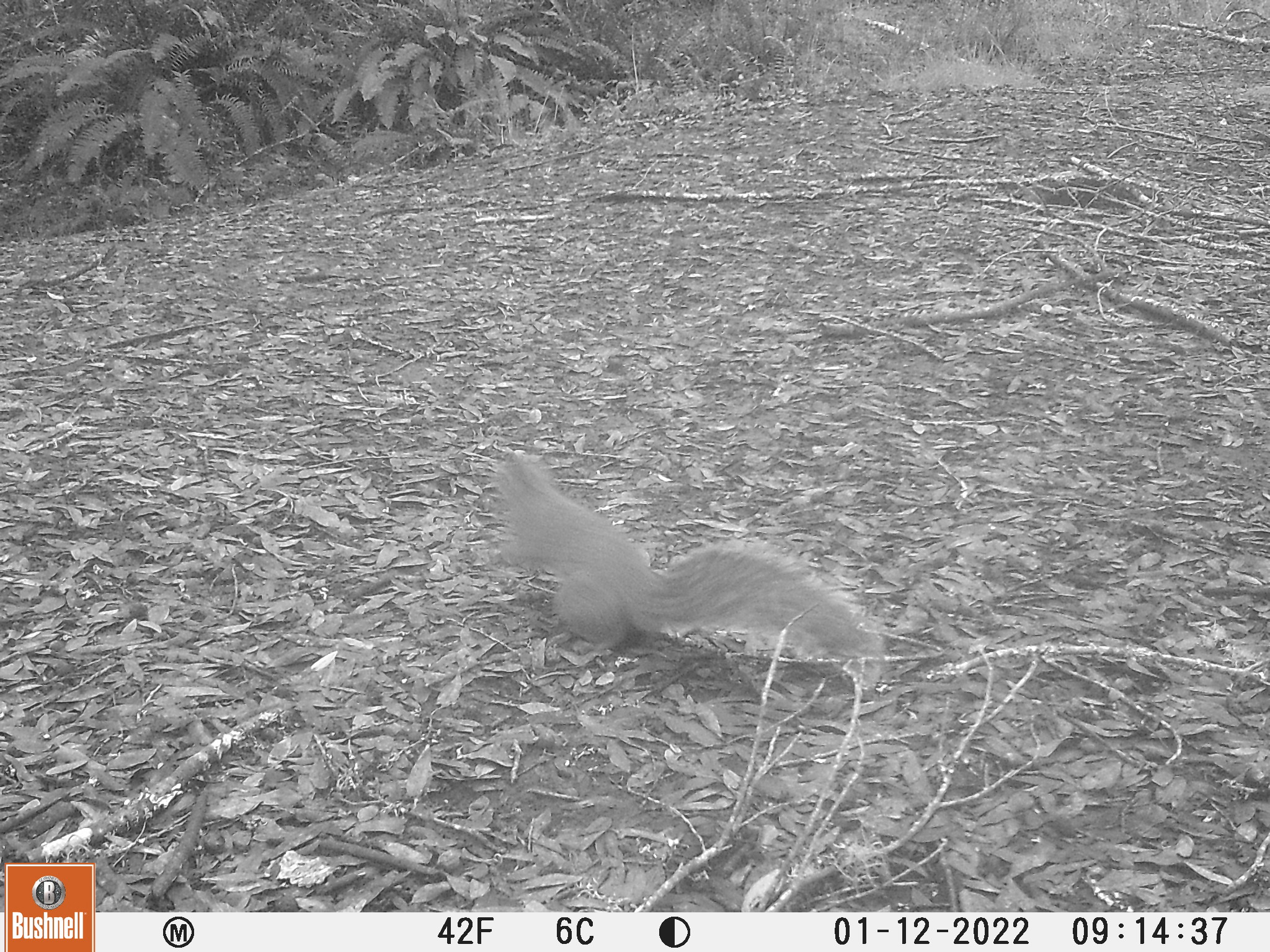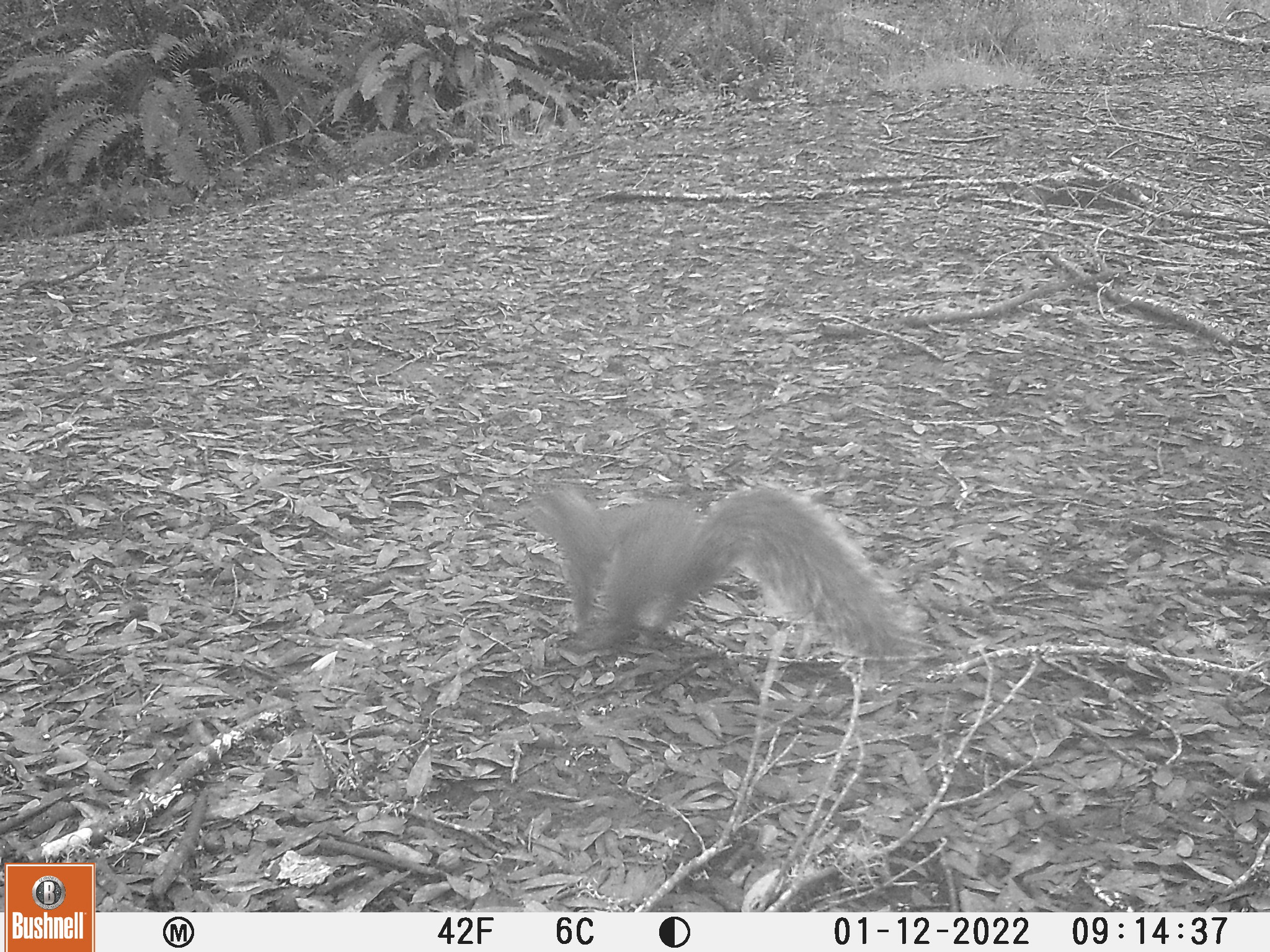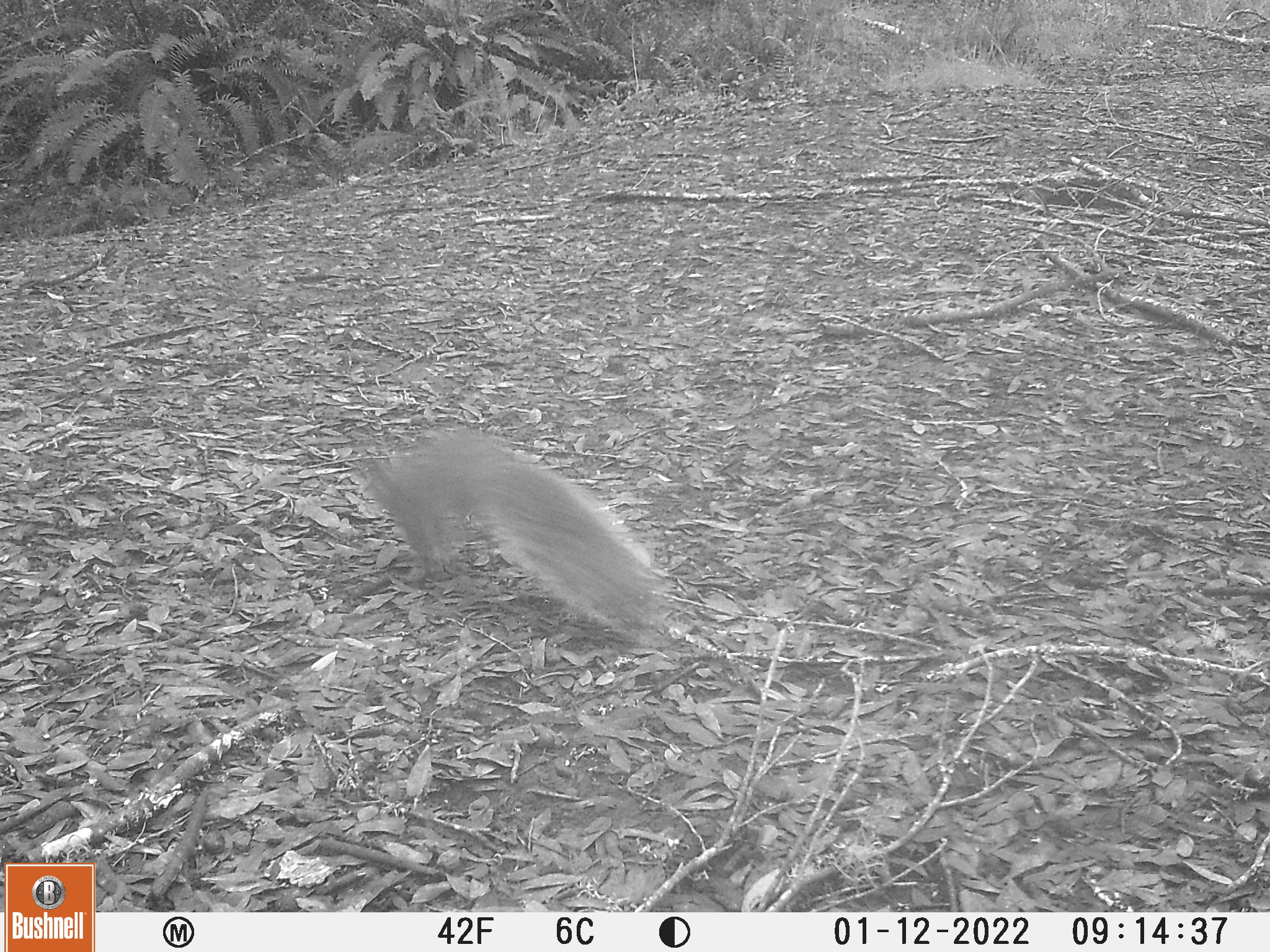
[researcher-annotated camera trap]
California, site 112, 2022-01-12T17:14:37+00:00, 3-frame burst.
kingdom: Animalia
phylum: Chordata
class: Mammalia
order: Rodentia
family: Sciuridae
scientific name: Sciuridae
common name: squirrel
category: unknown squirrel